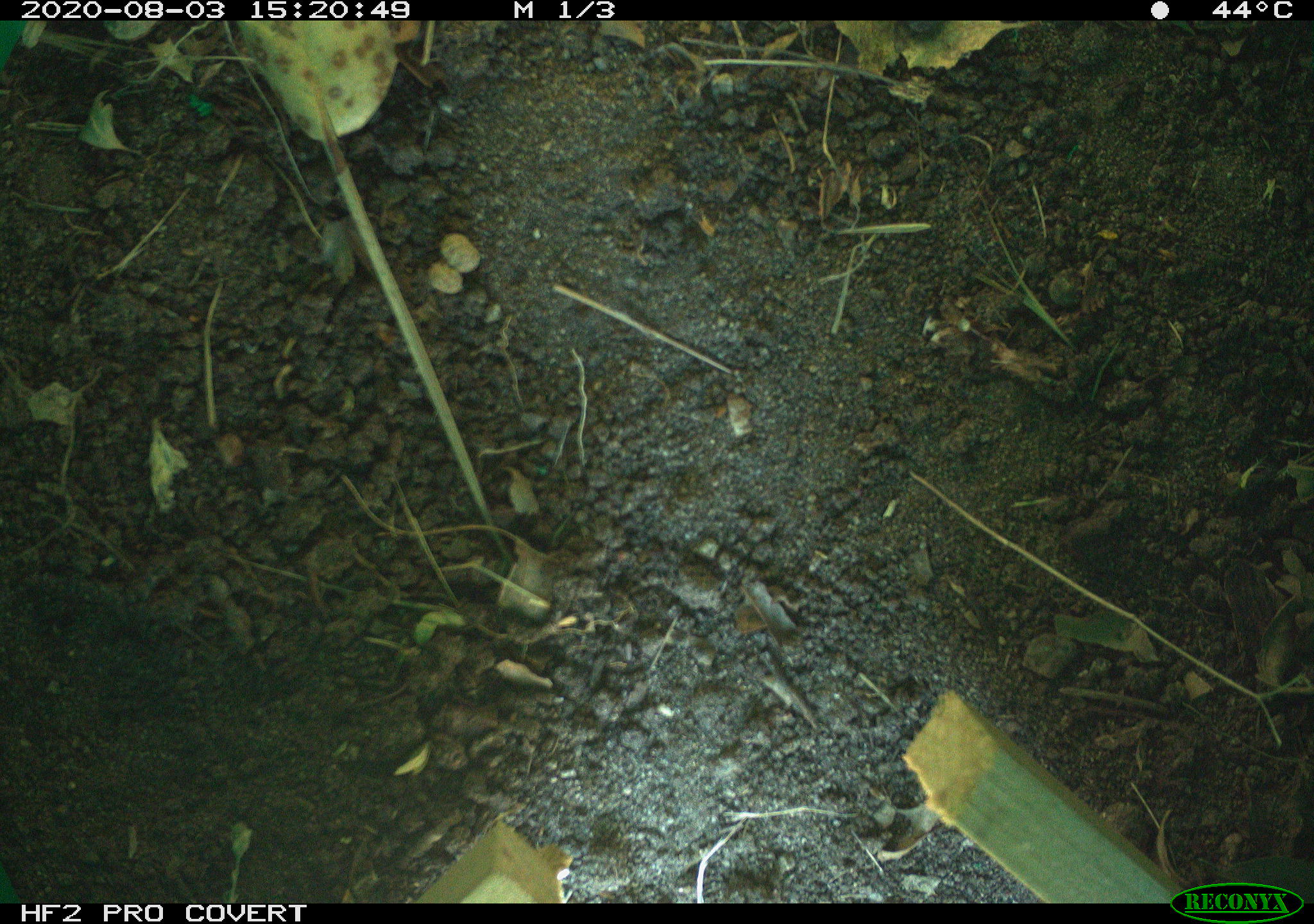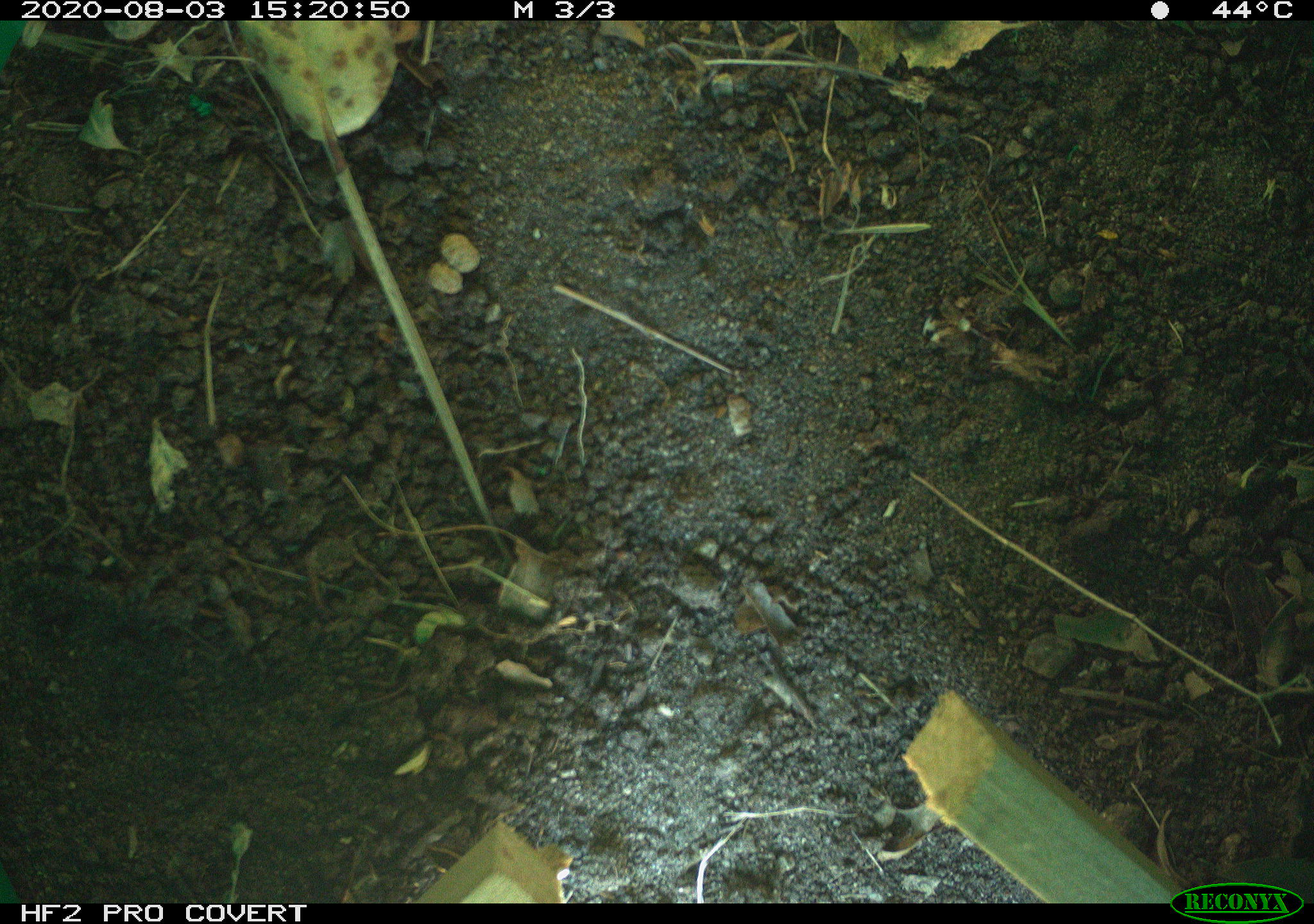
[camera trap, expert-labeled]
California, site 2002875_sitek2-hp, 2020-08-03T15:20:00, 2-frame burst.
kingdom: Animalia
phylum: Chordata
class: Reptilia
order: Squamata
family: Scincidae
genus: Plestiodon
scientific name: Plestiodon skiltonianus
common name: western skink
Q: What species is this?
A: Western skink (Plestiodon skiltonianus).